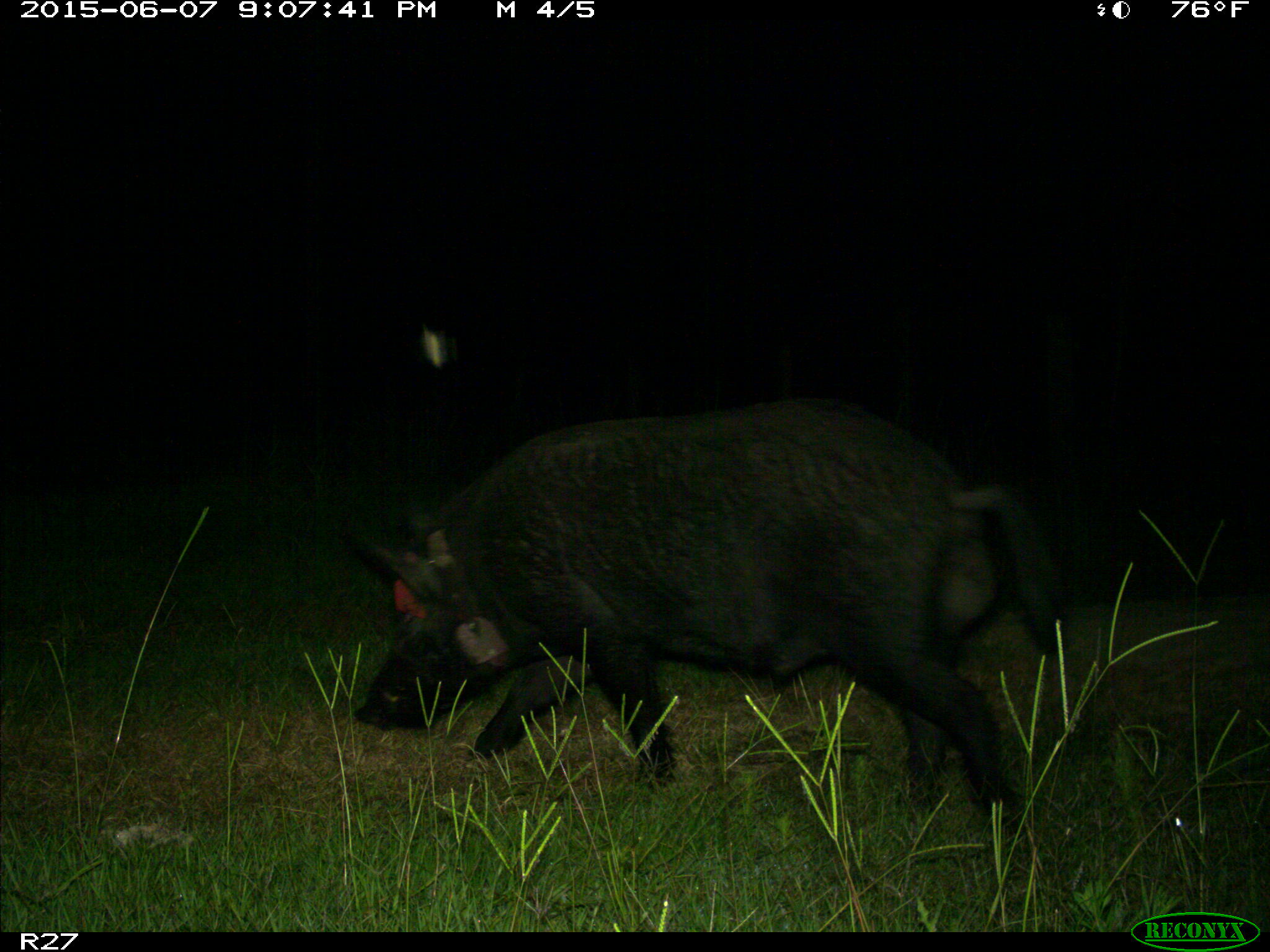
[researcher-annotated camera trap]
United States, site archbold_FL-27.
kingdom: Animalia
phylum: Chordata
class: Mammalia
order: Artiodactyla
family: Suidae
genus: Sus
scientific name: Sus scrofa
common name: wild boar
Sus scrofa (wild boar).